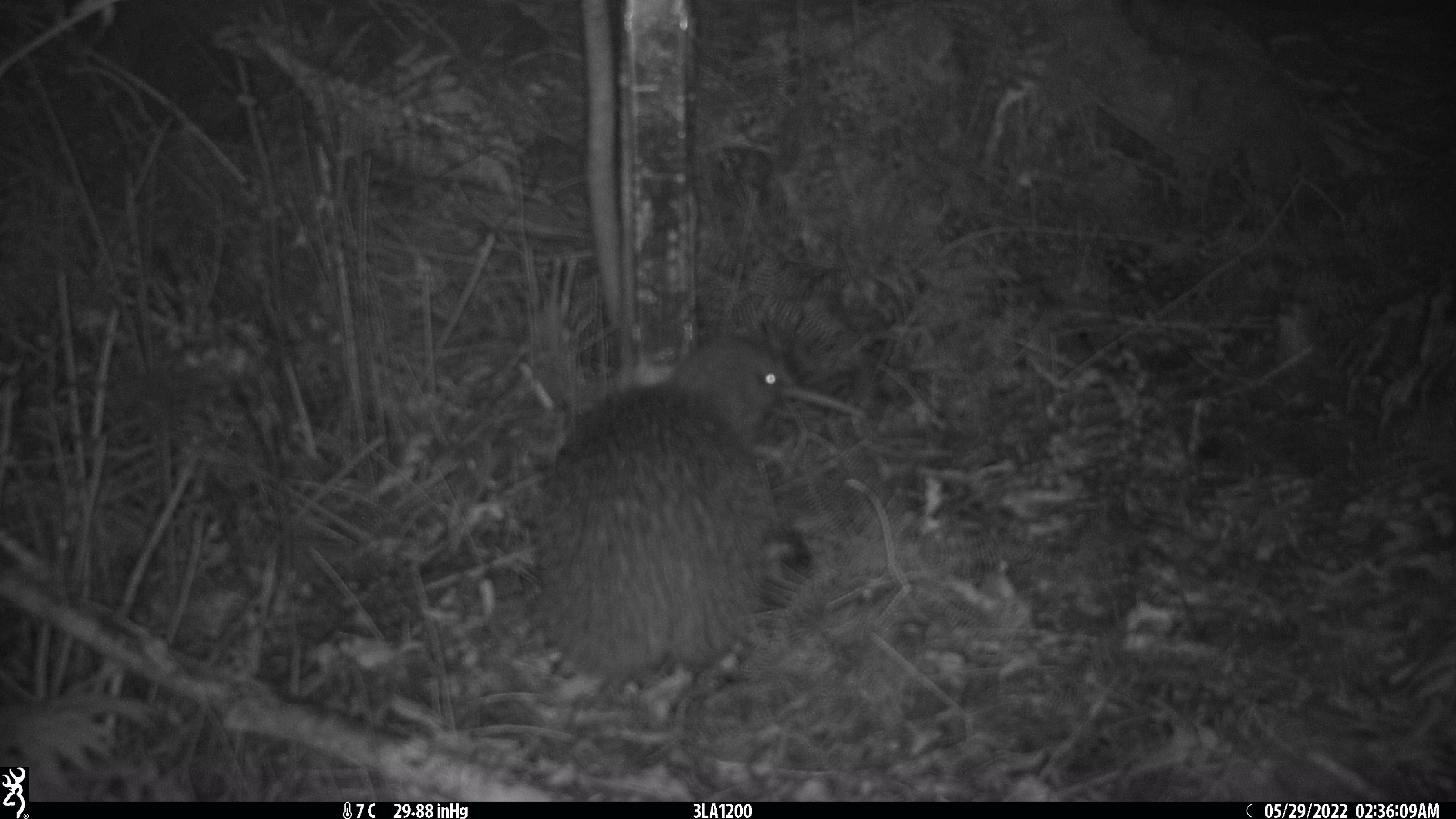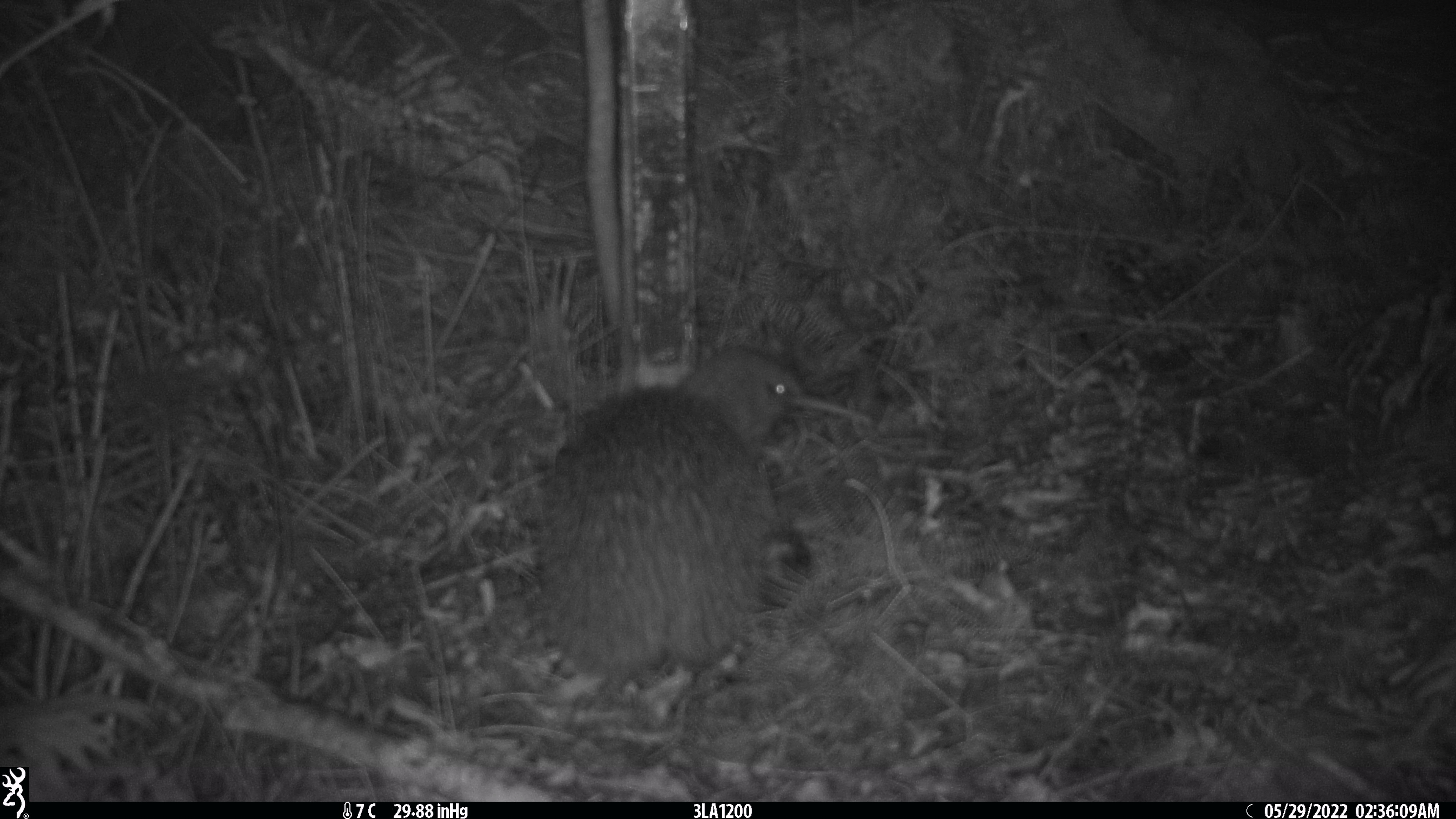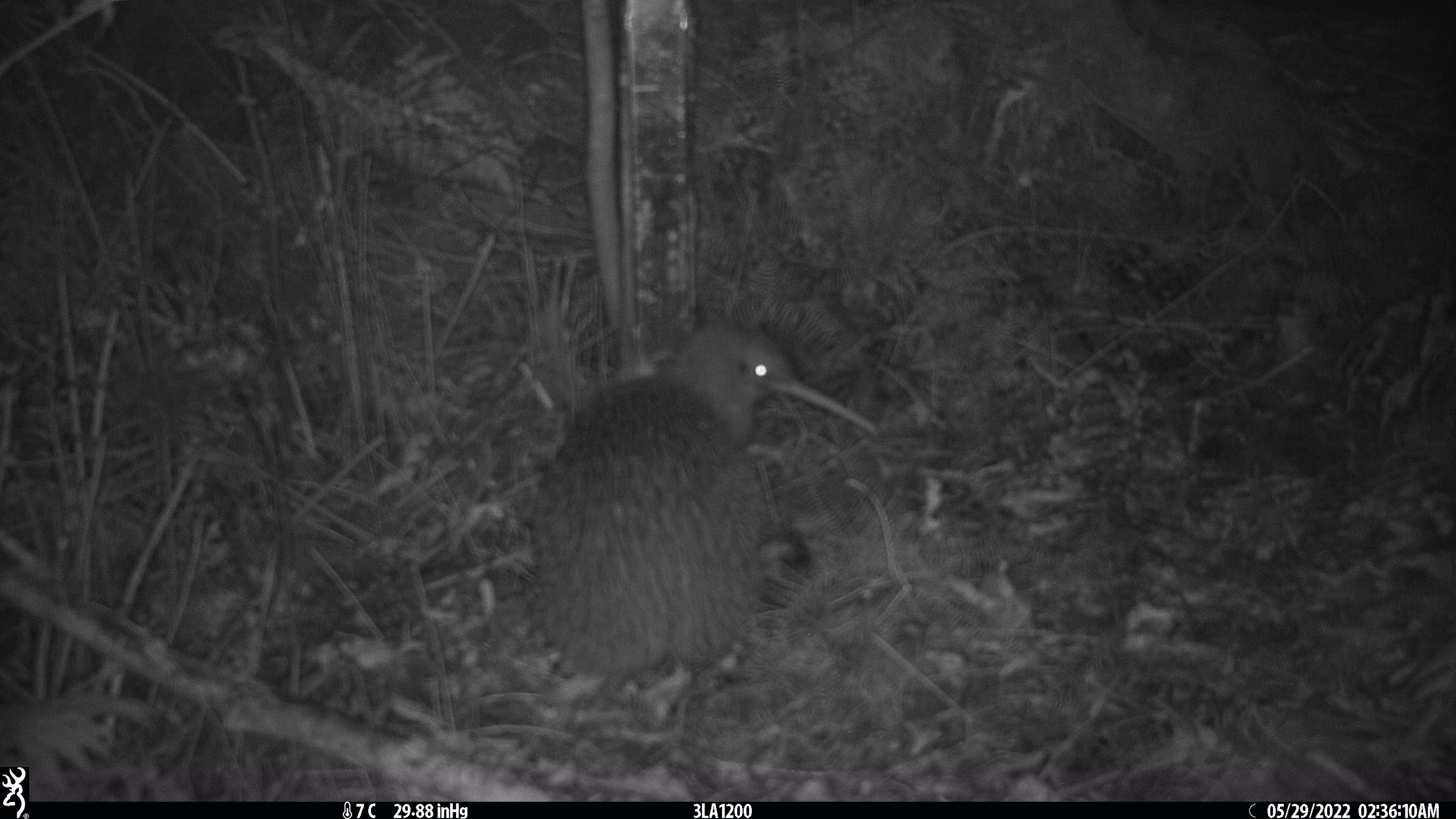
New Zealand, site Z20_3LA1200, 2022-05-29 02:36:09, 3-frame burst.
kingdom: Animalia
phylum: Chordata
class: Aves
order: Apterygiformes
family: Apterygidae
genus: Apteryx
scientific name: Apteryx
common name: kiwi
Kiwi (Apteryx).